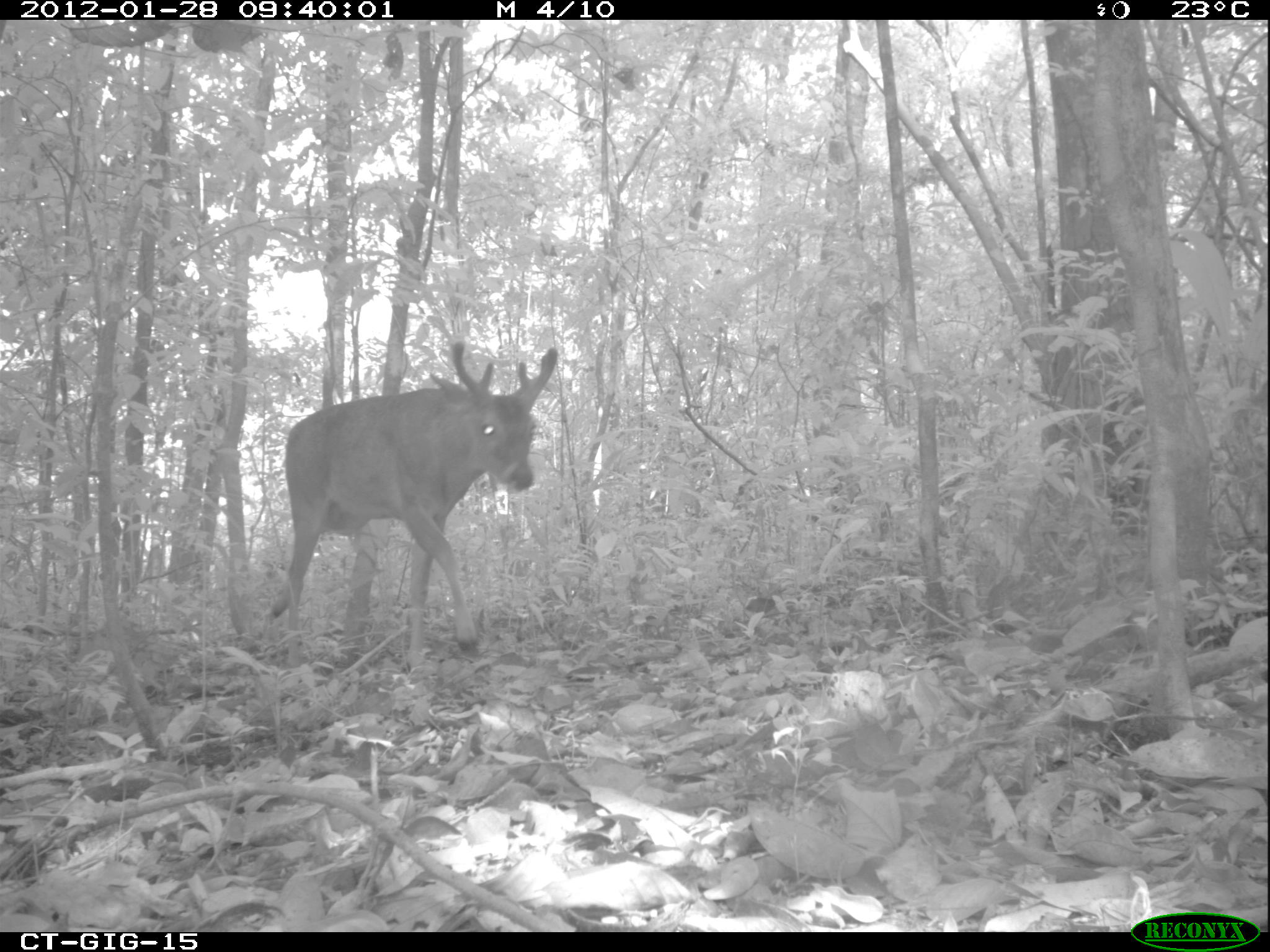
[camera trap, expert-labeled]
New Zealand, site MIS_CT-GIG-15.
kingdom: Animalia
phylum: Chordata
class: Mammalia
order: Artiodactyla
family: Cervidae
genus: Odocoileus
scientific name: Odocoileus virginianus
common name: white-tailed deer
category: white tailed deer